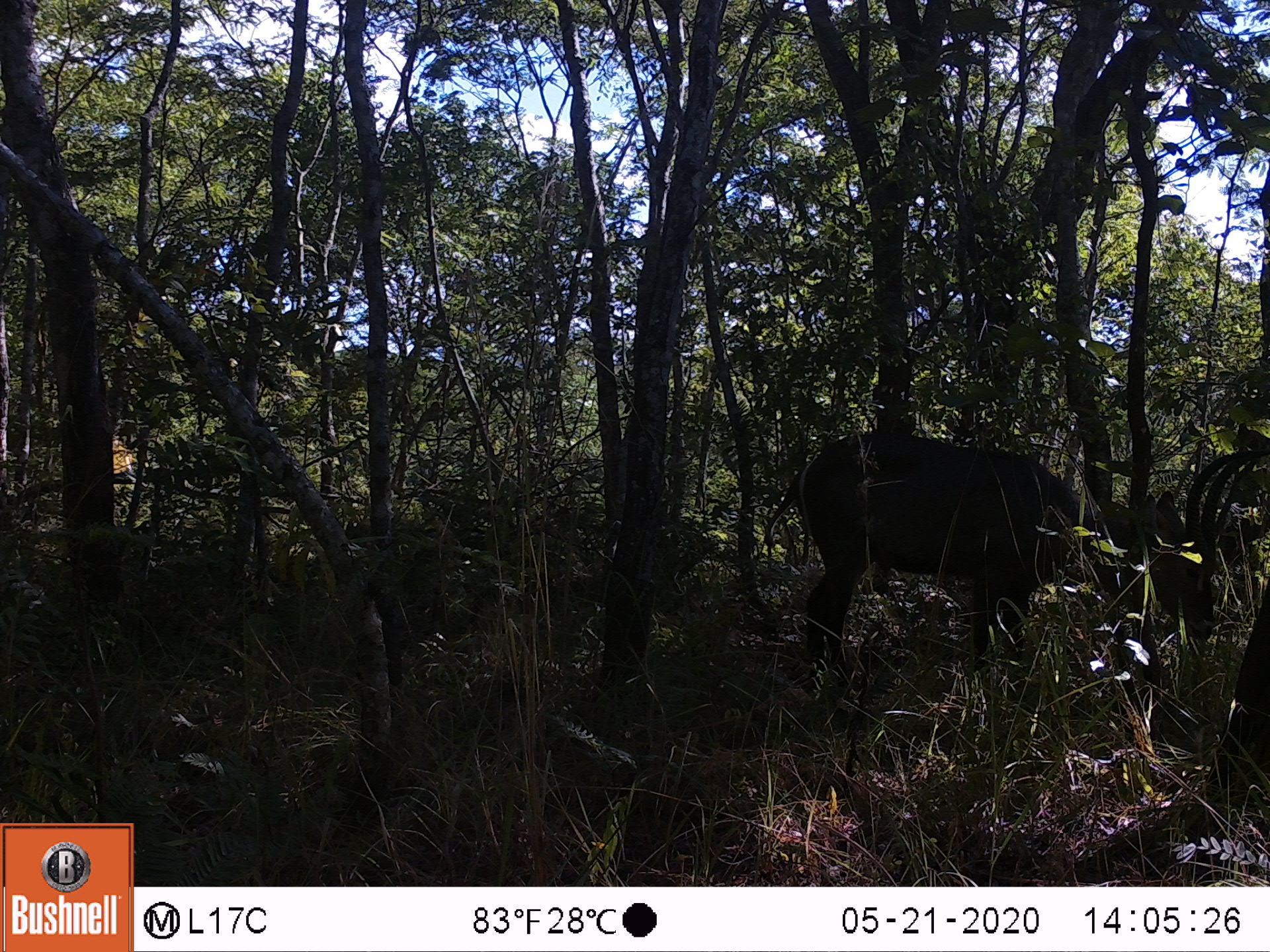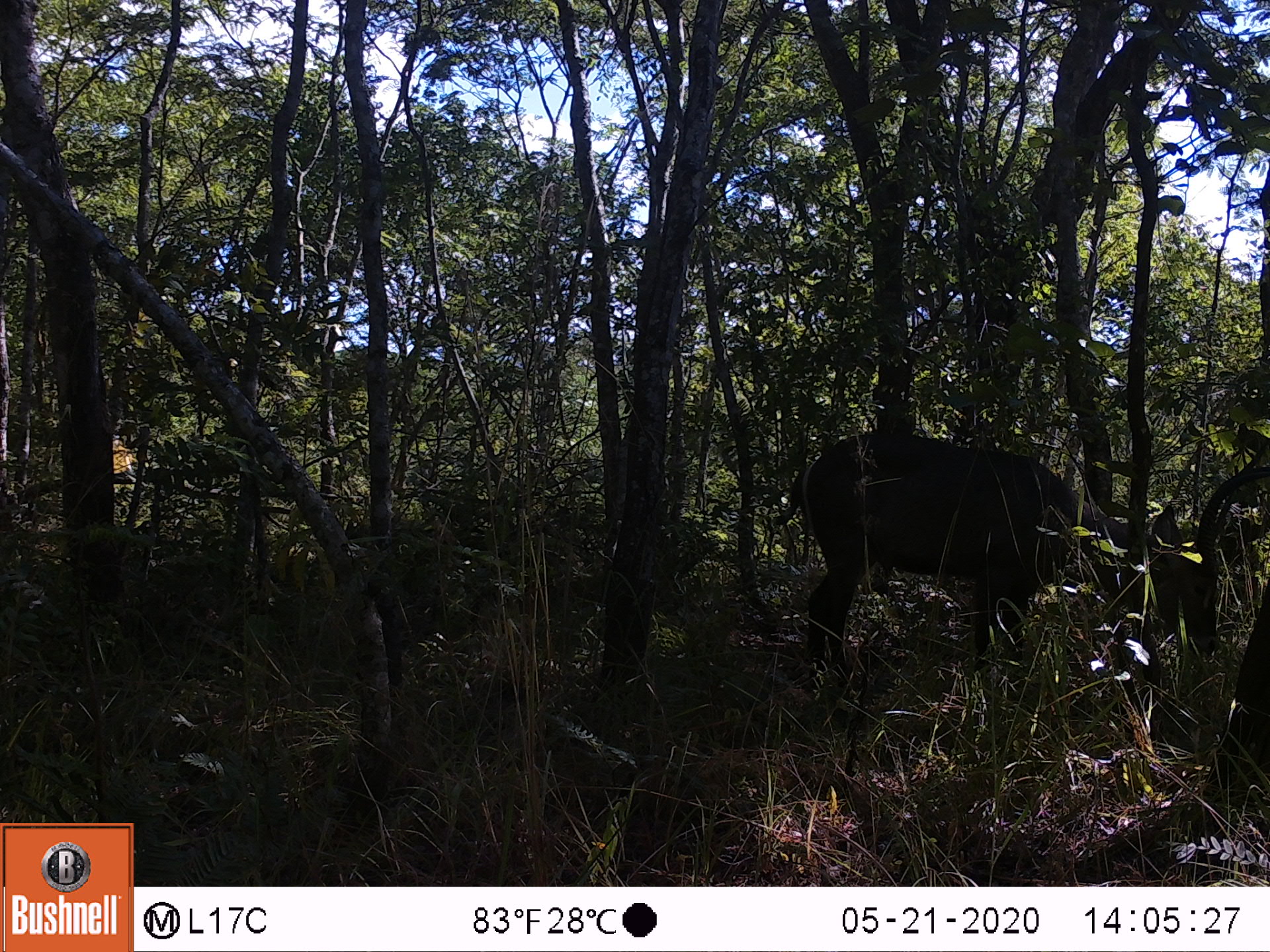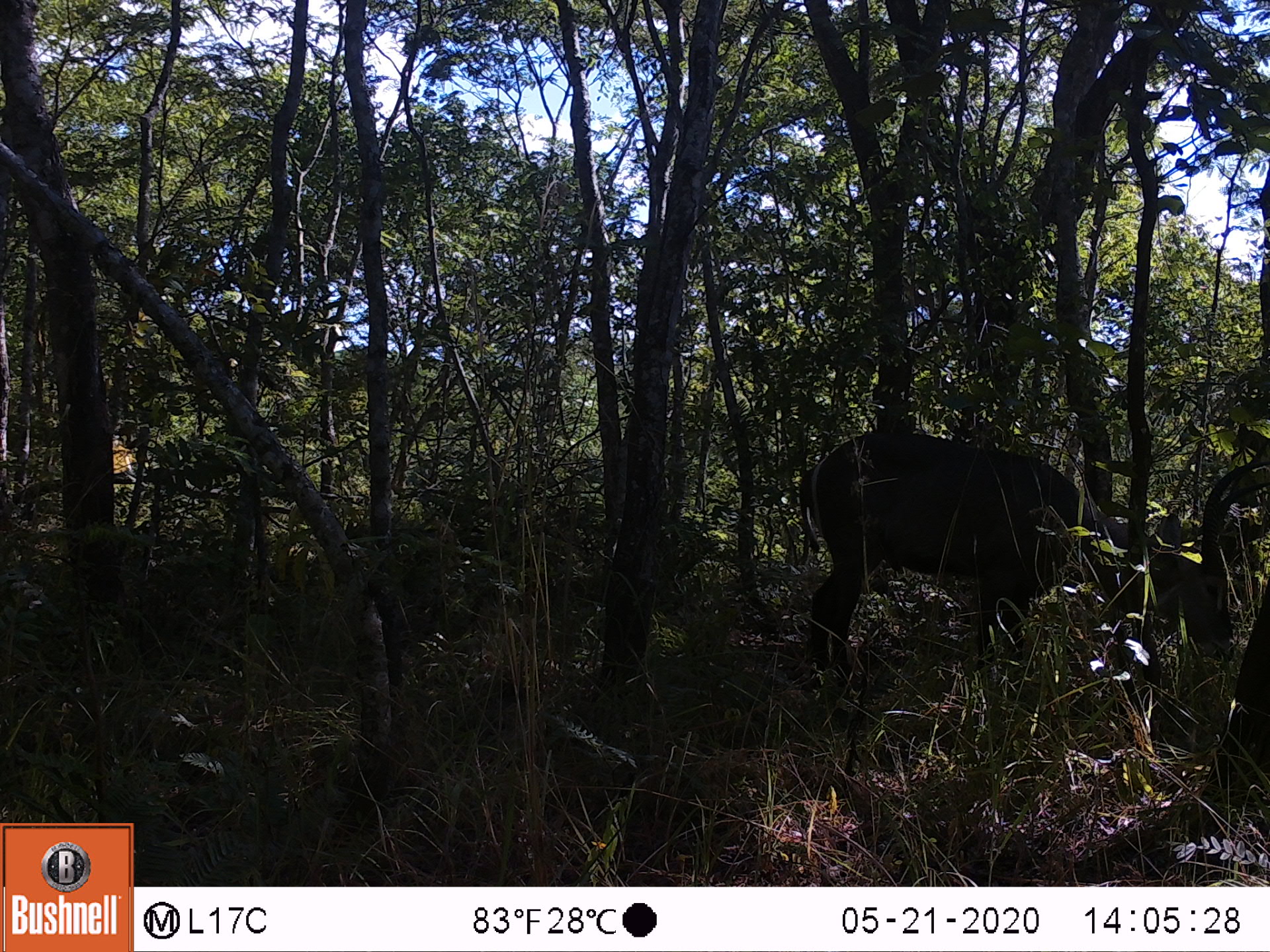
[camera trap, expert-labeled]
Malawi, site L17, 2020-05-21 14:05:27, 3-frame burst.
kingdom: Animalia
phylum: Chordata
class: Mammalia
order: Artiodactyla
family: Bovidae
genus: Kobus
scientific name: Kobus ellipsiprymnus ellipsiprymnus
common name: common waterbuck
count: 1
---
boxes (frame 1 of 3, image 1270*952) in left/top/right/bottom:
common waterbuck: 777/436/1262/685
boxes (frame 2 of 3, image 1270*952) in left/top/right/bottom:
common waterbuck: 792/429/1262/678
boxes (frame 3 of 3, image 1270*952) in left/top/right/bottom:
common waterbuck: 792/427/1256/686